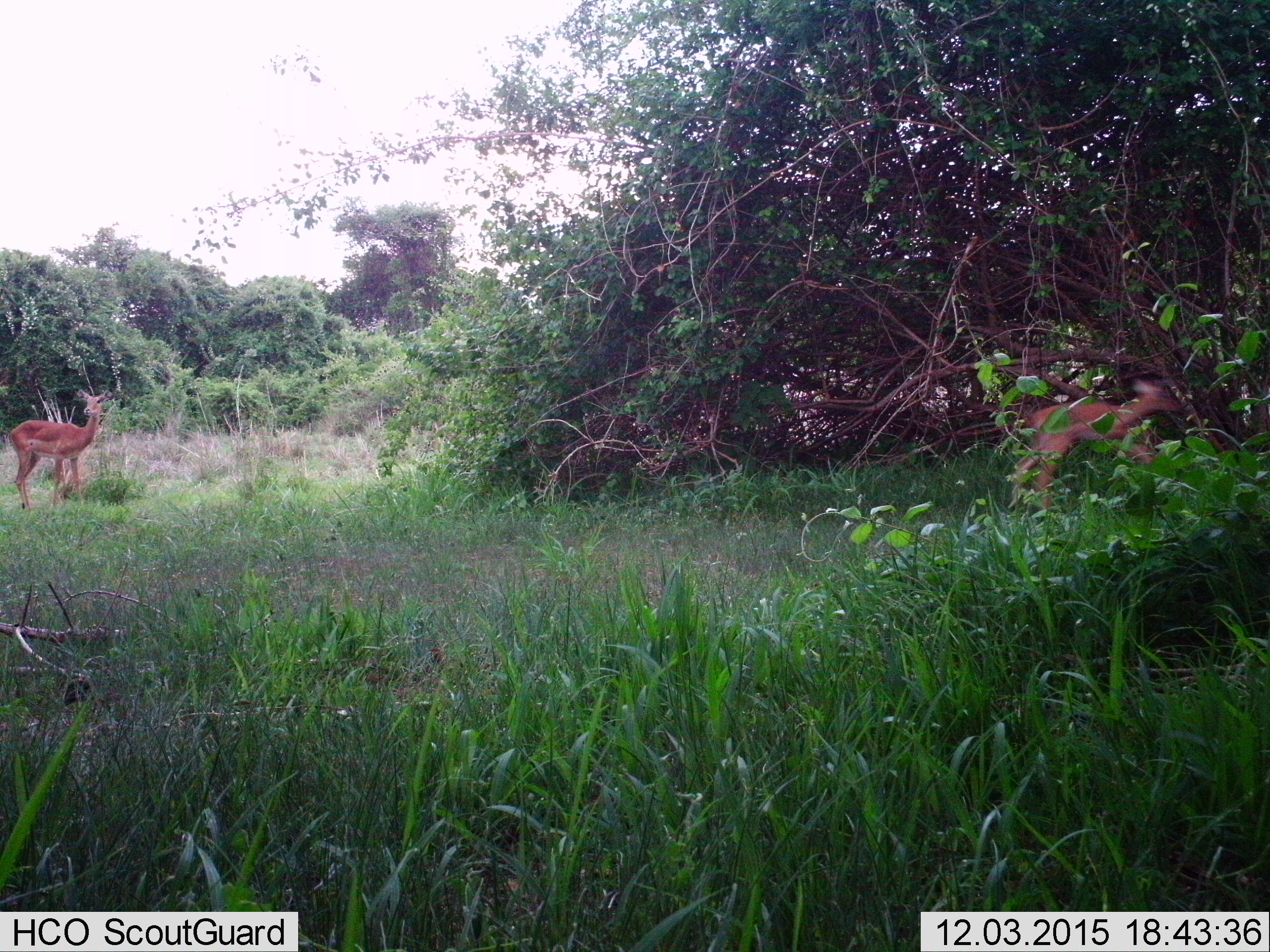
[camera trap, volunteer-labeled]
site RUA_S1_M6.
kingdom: Animalia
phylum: Chordata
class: Mammalia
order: Artiodactyla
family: Bovidae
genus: Aepyceros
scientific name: Aepyceros melampus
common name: impala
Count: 2.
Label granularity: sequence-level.